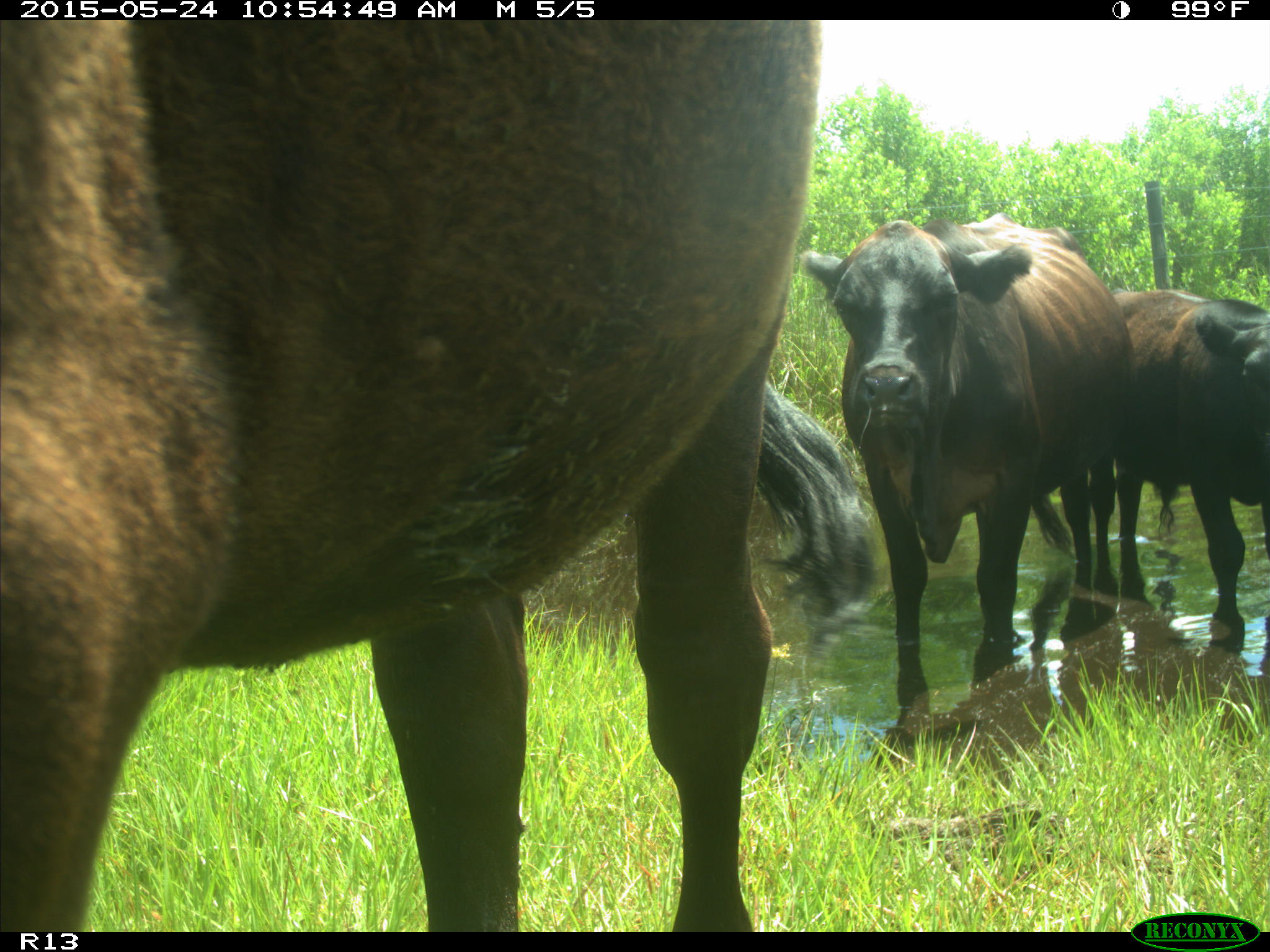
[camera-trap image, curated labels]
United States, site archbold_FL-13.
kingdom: Animalia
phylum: Chordata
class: Mammalia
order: Artiodactyla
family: Bovidae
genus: Bos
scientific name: Bos taurus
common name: domestic cow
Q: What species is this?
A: Bos taurus (domestic cow).